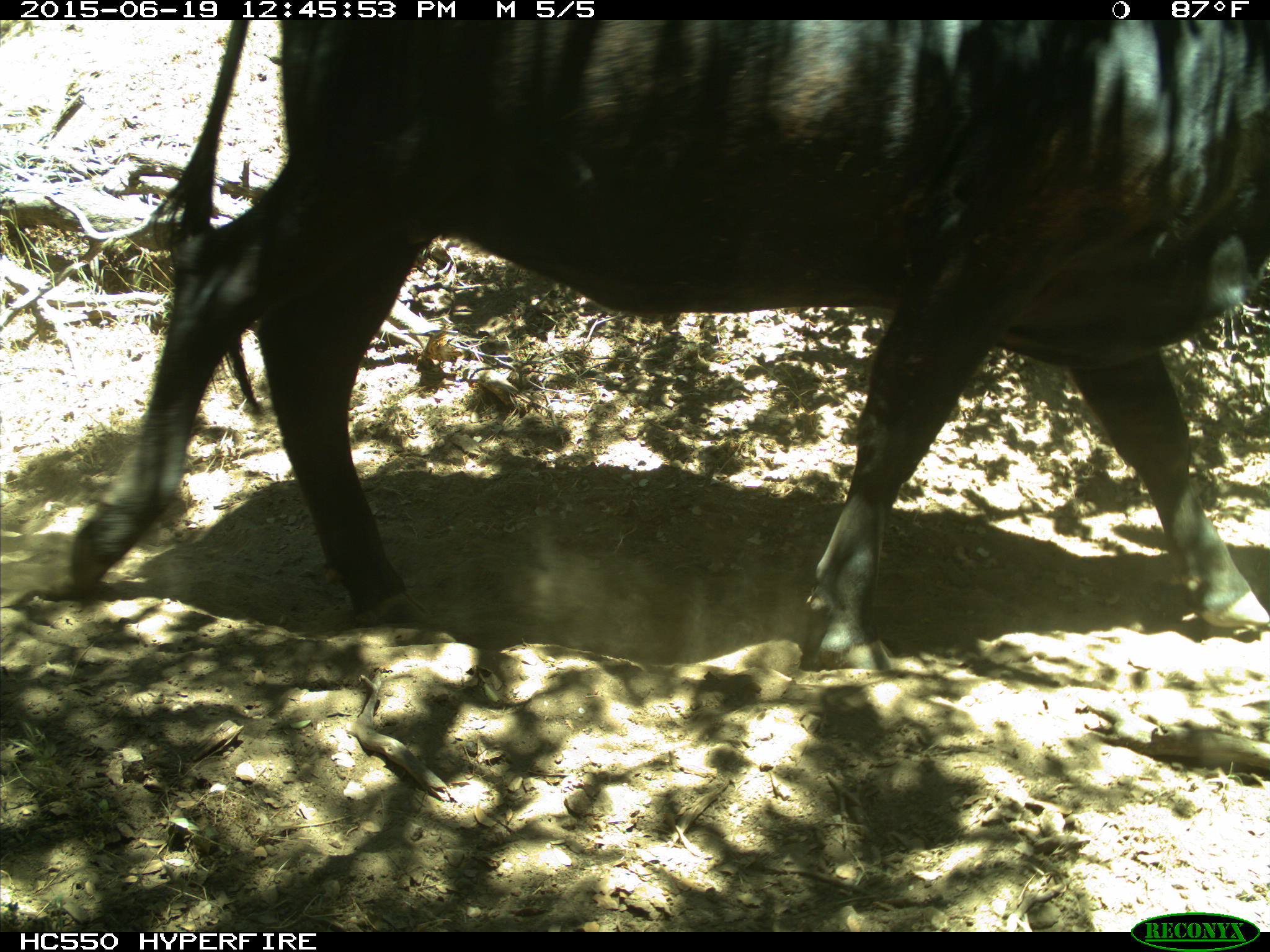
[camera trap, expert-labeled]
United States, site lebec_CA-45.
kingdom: Animalia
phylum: Chordata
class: Mammalia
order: Artiodactyla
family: Bovidae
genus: Bos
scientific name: Bos taurus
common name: domestic cow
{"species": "Bos taurus (domestic cow)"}